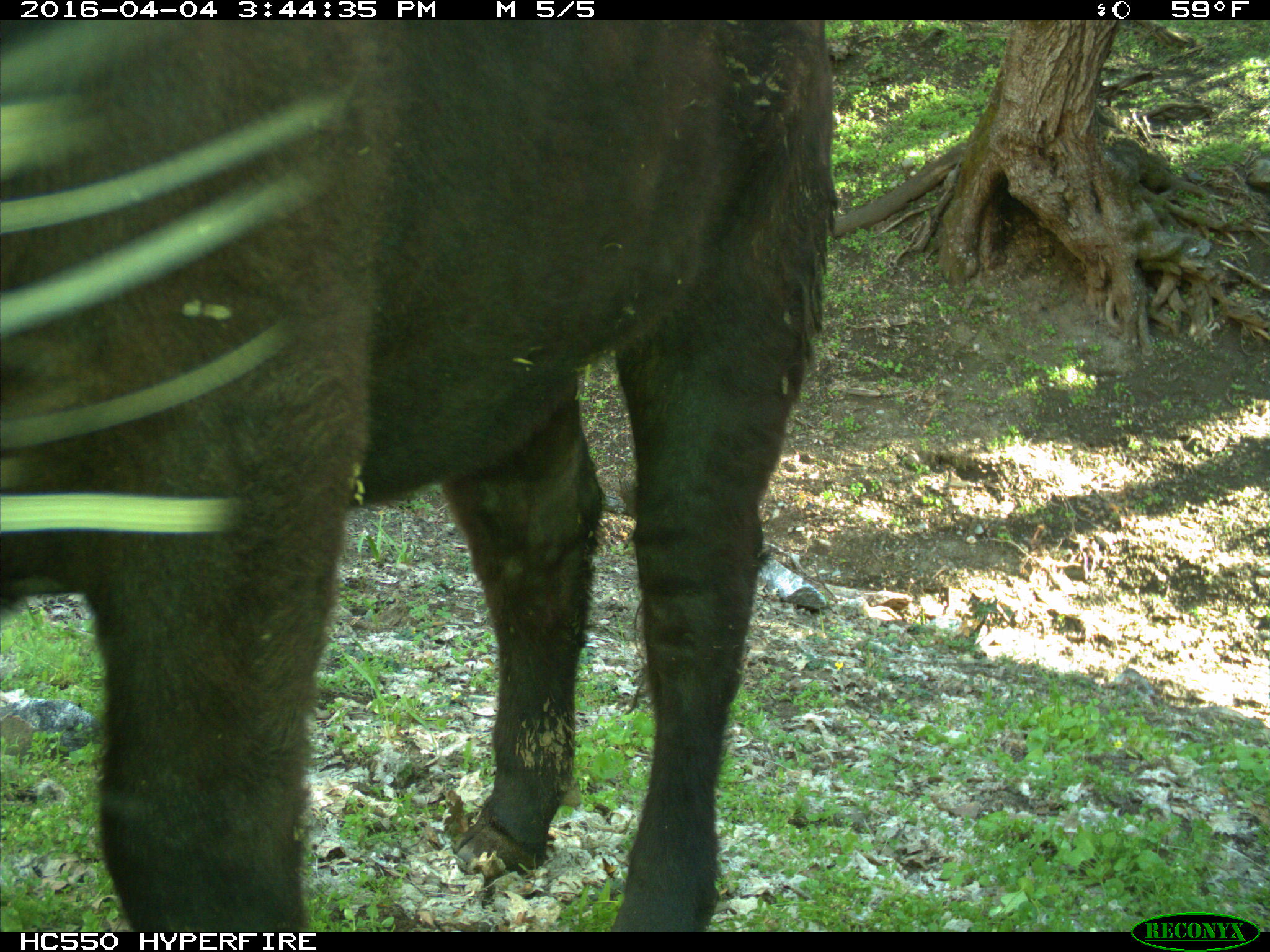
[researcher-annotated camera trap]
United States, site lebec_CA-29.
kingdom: Animalia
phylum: Chordata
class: Mammalia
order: Artiodactyla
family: Bovidae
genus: Bos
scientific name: Bos taurus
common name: domestic cow